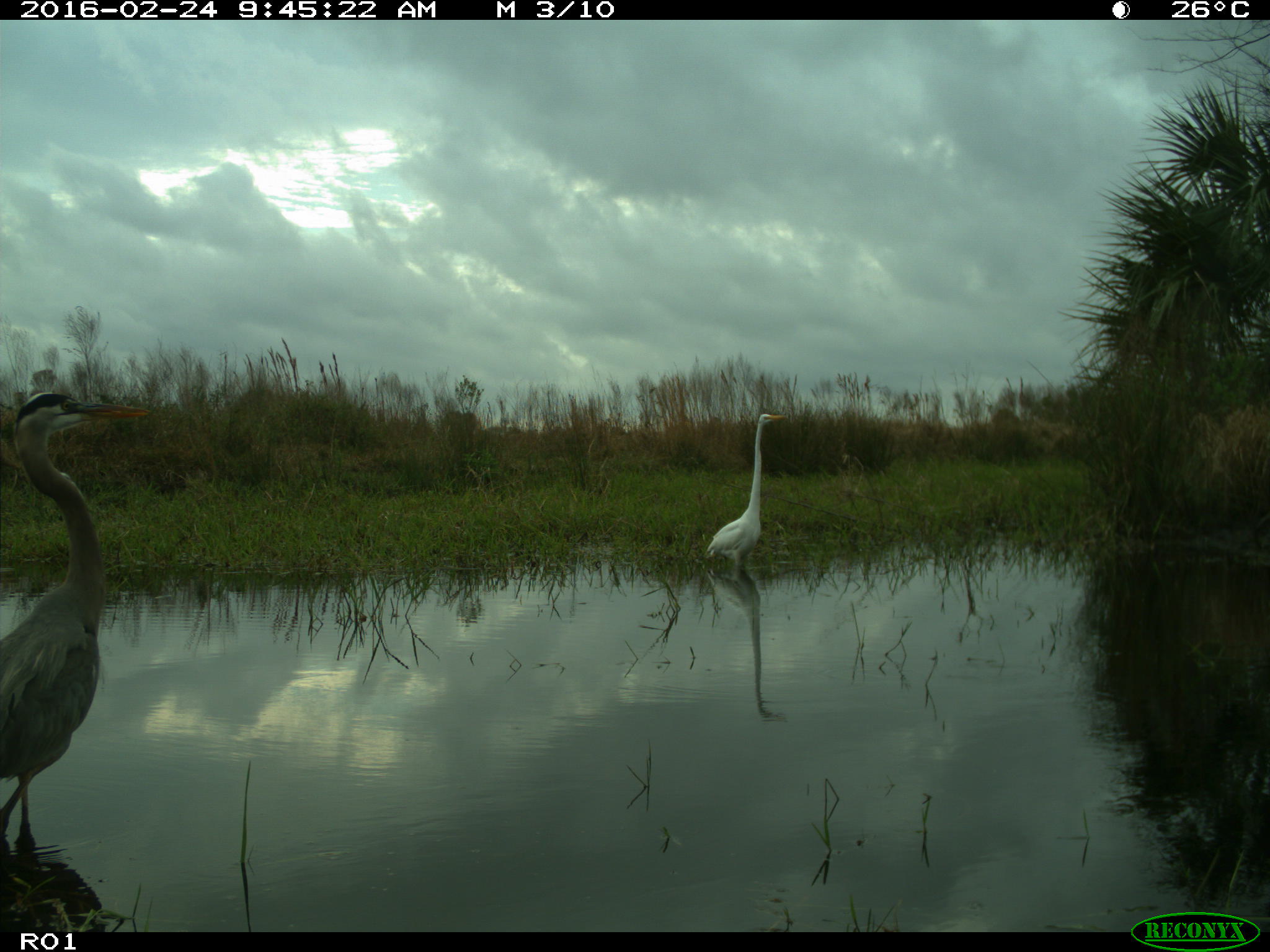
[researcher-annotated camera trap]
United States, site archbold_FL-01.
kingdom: Animalia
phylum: Chordata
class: Aves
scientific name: Aves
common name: birds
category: unidentified bird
Unidentified bird (birds) (Aves).